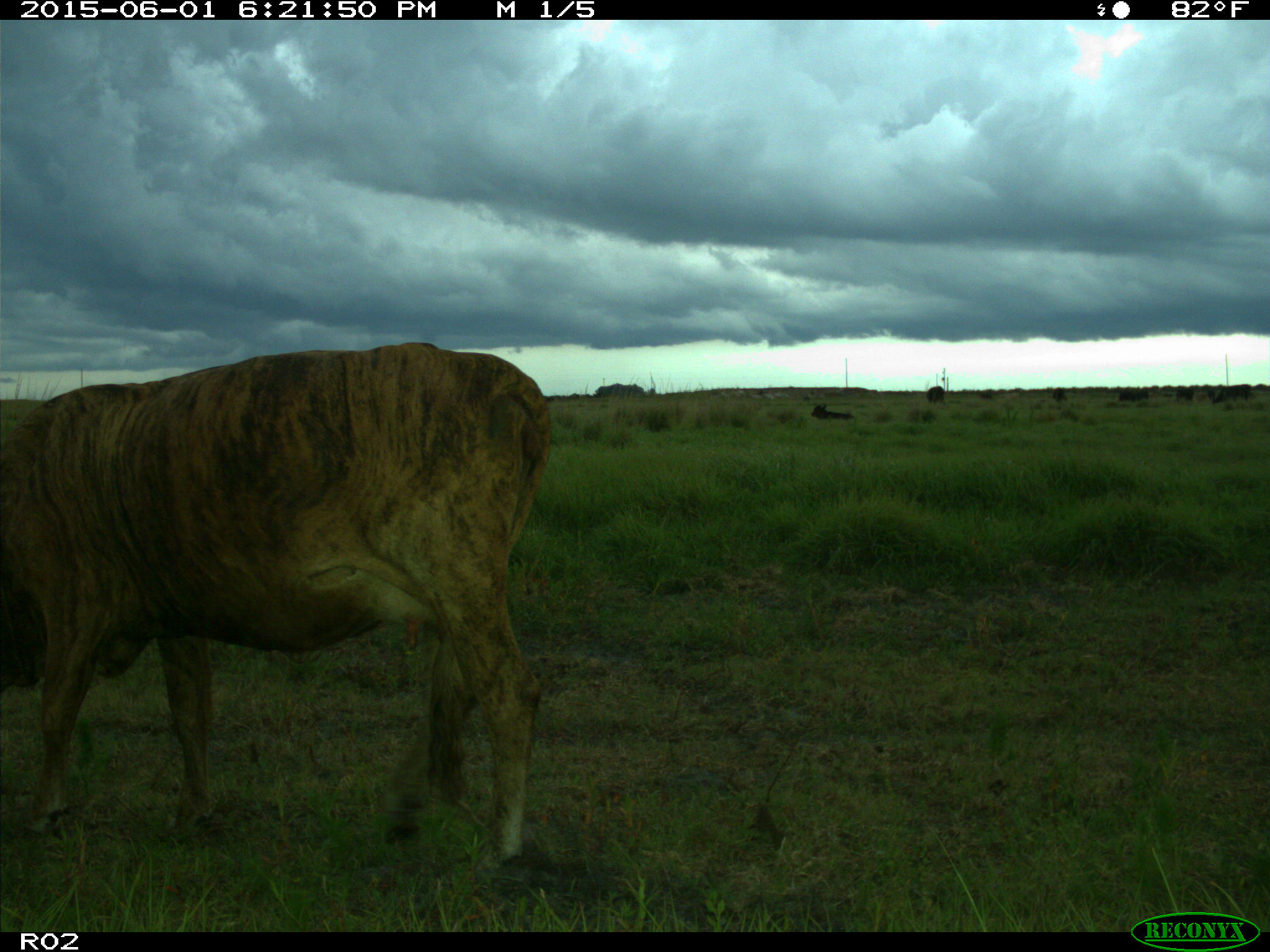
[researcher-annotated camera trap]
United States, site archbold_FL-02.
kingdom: Animalia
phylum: Chordata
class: Mammalia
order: Artiodactyla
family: Bovidae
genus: Bos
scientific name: Bos taurus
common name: domestic cow